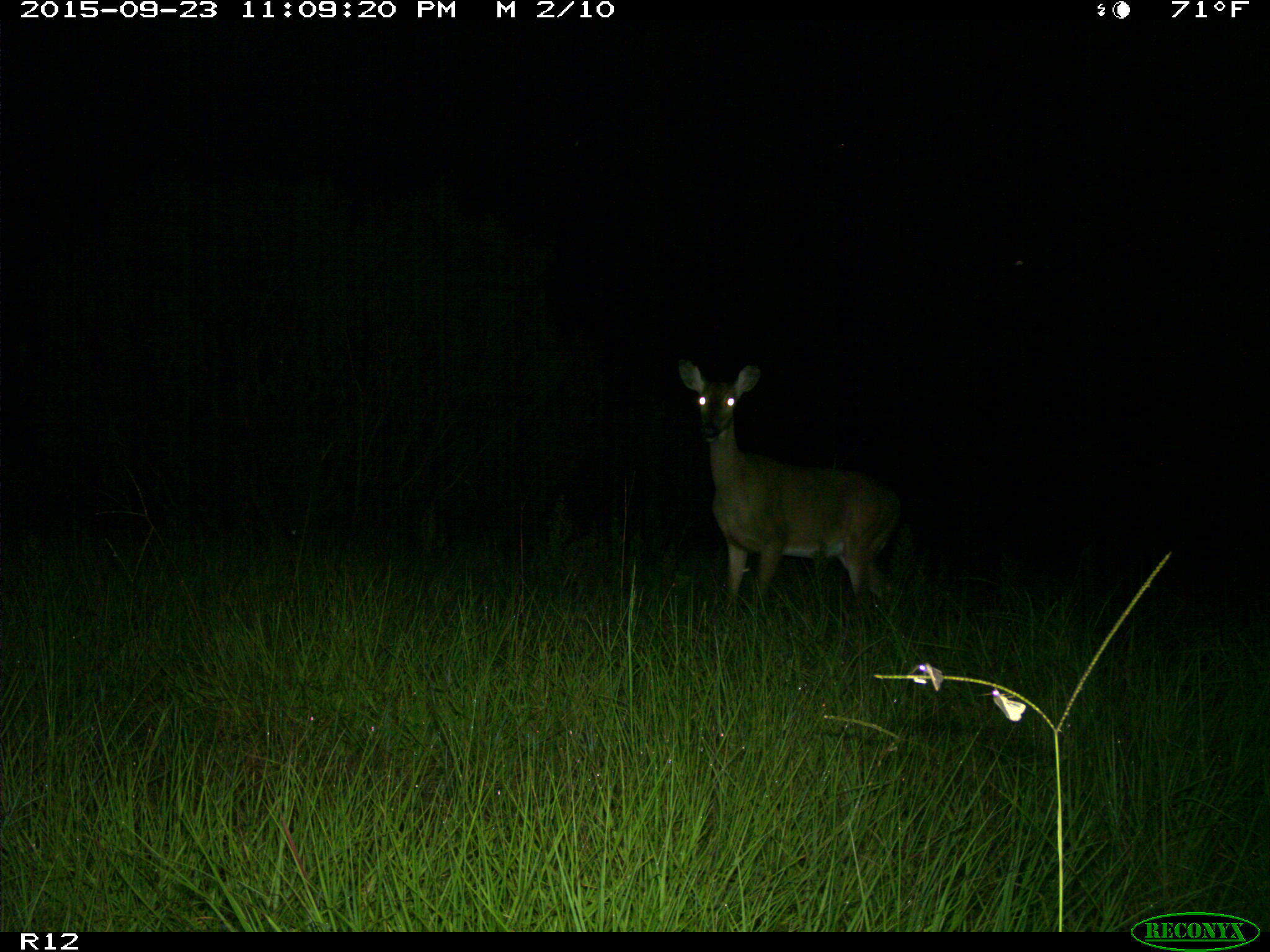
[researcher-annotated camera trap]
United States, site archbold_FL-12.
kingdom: Animalia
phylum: Chordata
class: Mammalia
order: Artiodactyla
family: Cervidae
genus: Odocoileus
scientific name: Odocoileus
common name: deer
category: unidentified deer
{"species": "unidentified deer (deer) (Odocoileus)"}